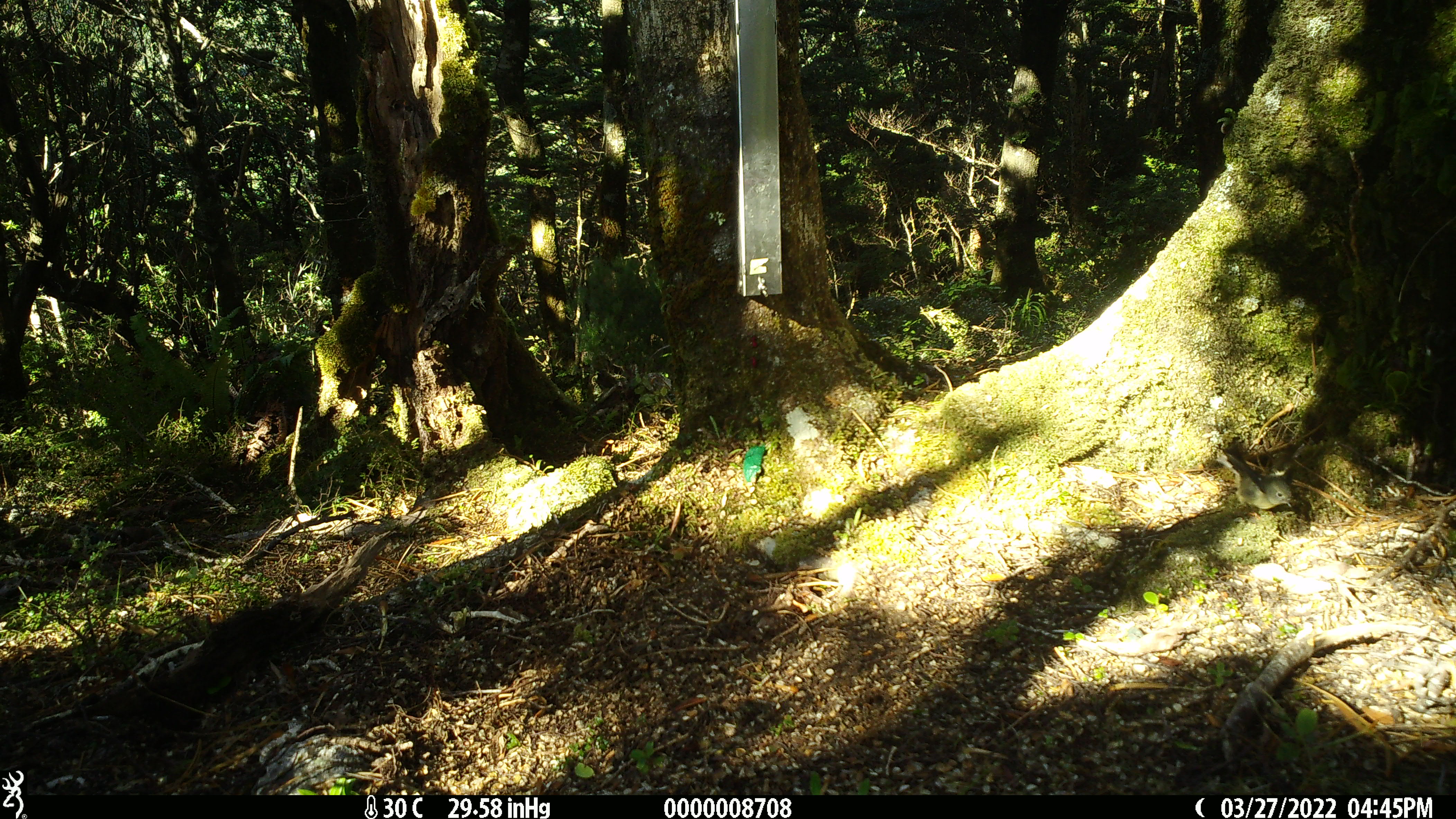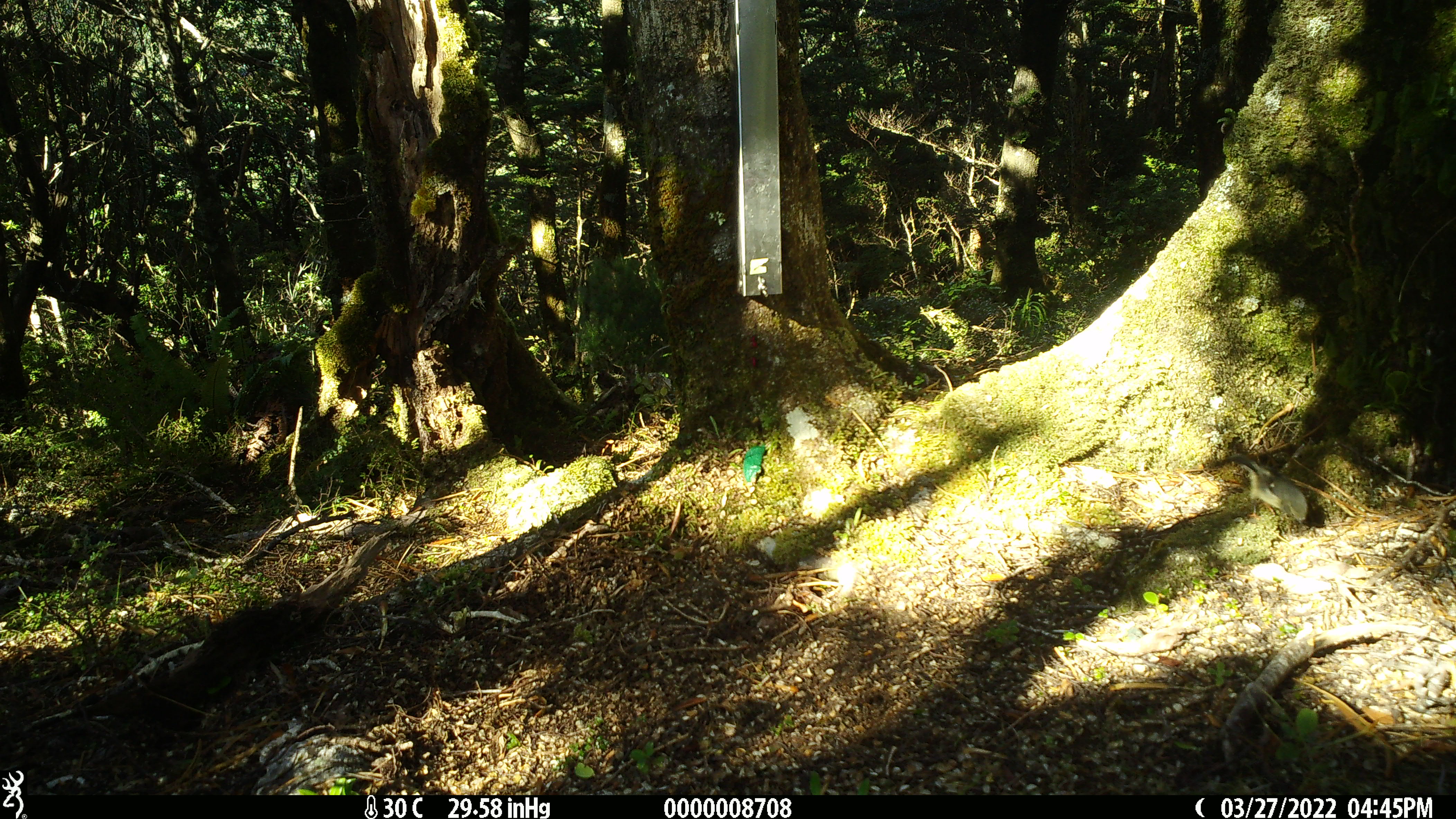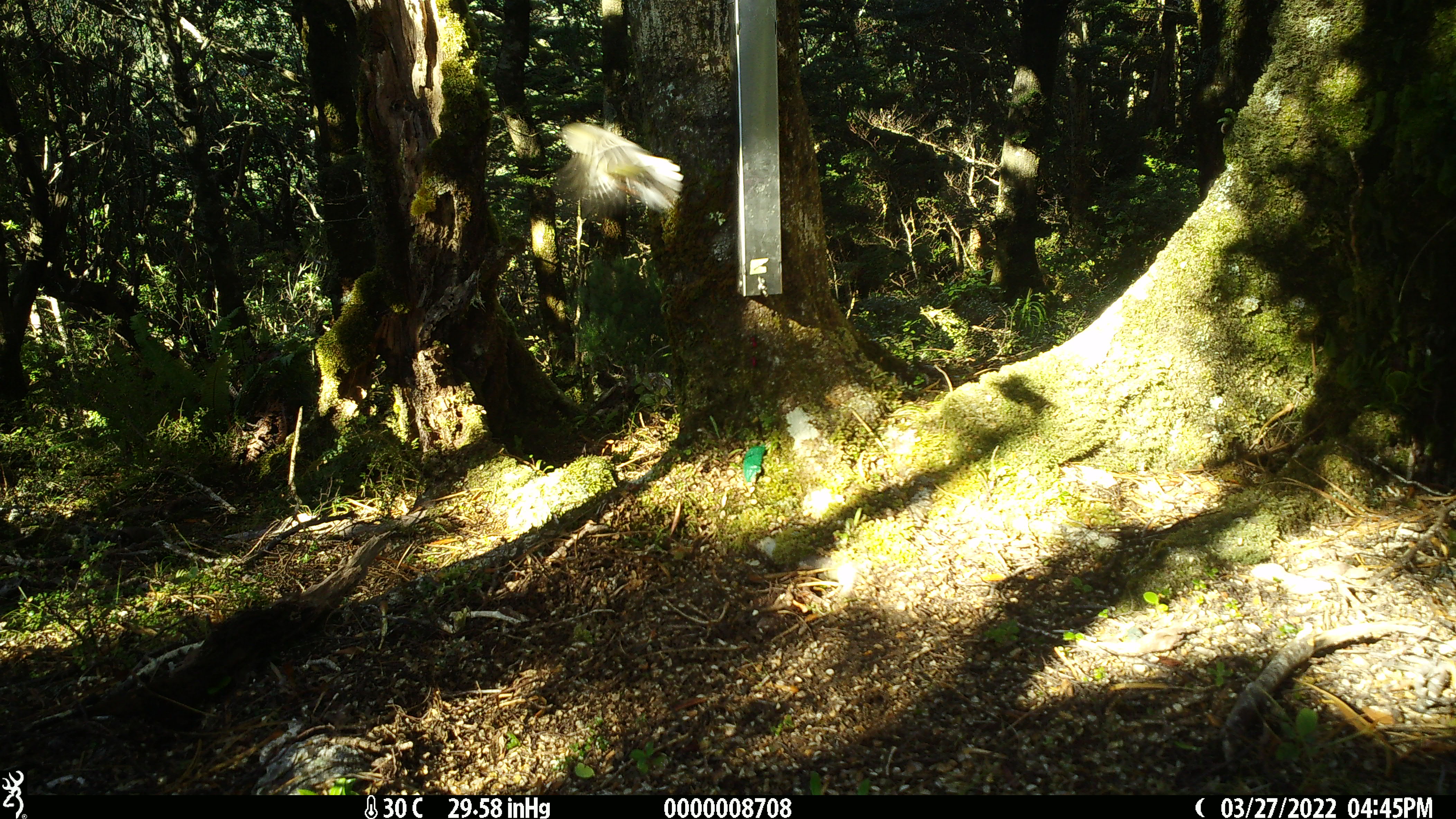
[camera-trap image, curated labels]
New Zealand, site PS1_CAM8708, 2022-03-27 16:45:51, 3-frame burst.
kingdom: Animalia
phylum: Chordata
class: Aves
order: Passeriformes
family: Petroicidae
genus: Petroica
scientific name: Petroica macrocephala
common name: tomtit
Tomtit (Petroica macrocephala).